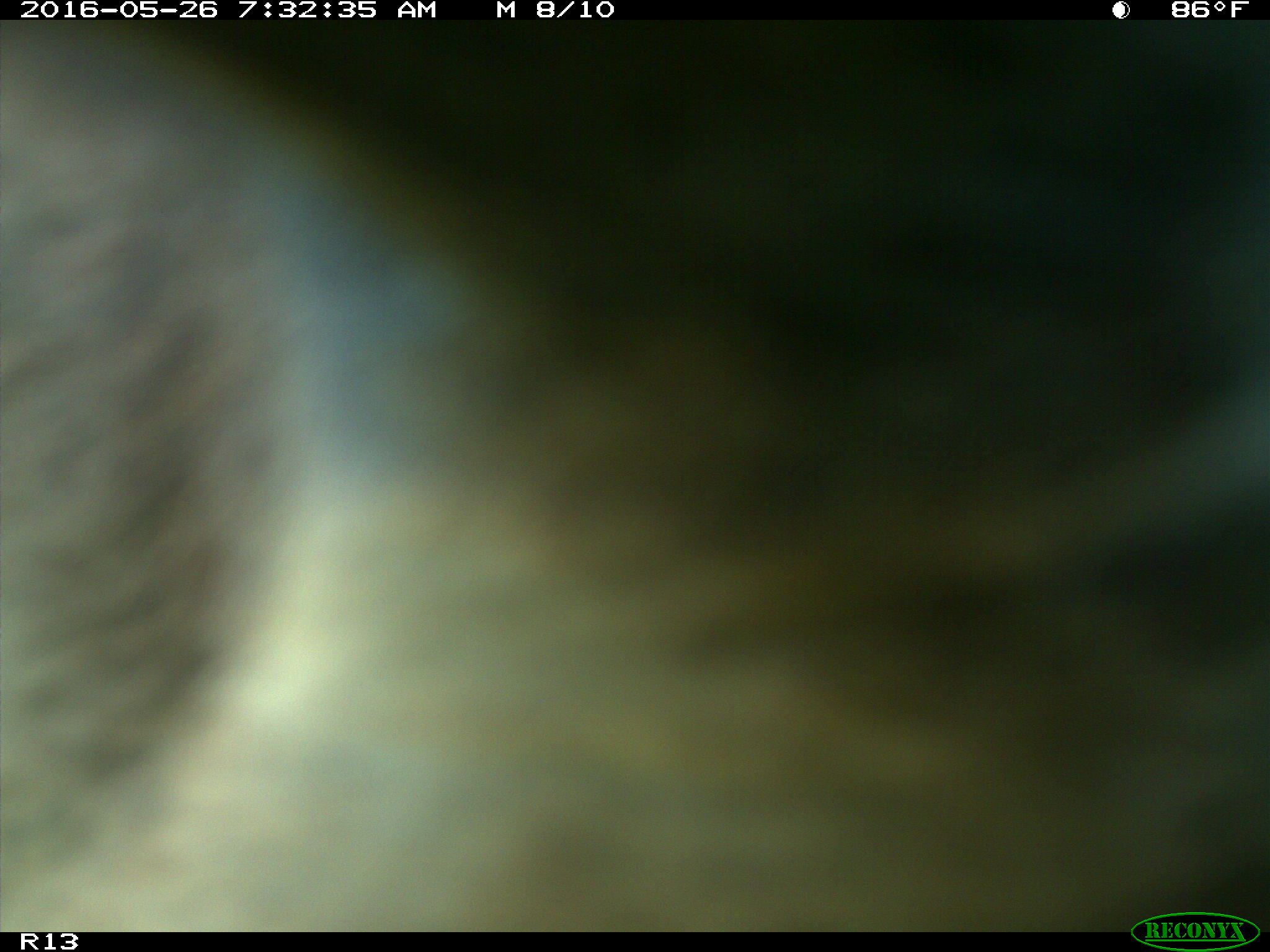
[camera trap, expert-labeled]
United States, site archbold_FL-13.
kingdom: Animalia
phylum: Chordata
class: Mammalia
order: Artiodactyla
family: Bovidae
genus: Bos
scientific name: Bos taurus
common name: domestic cow